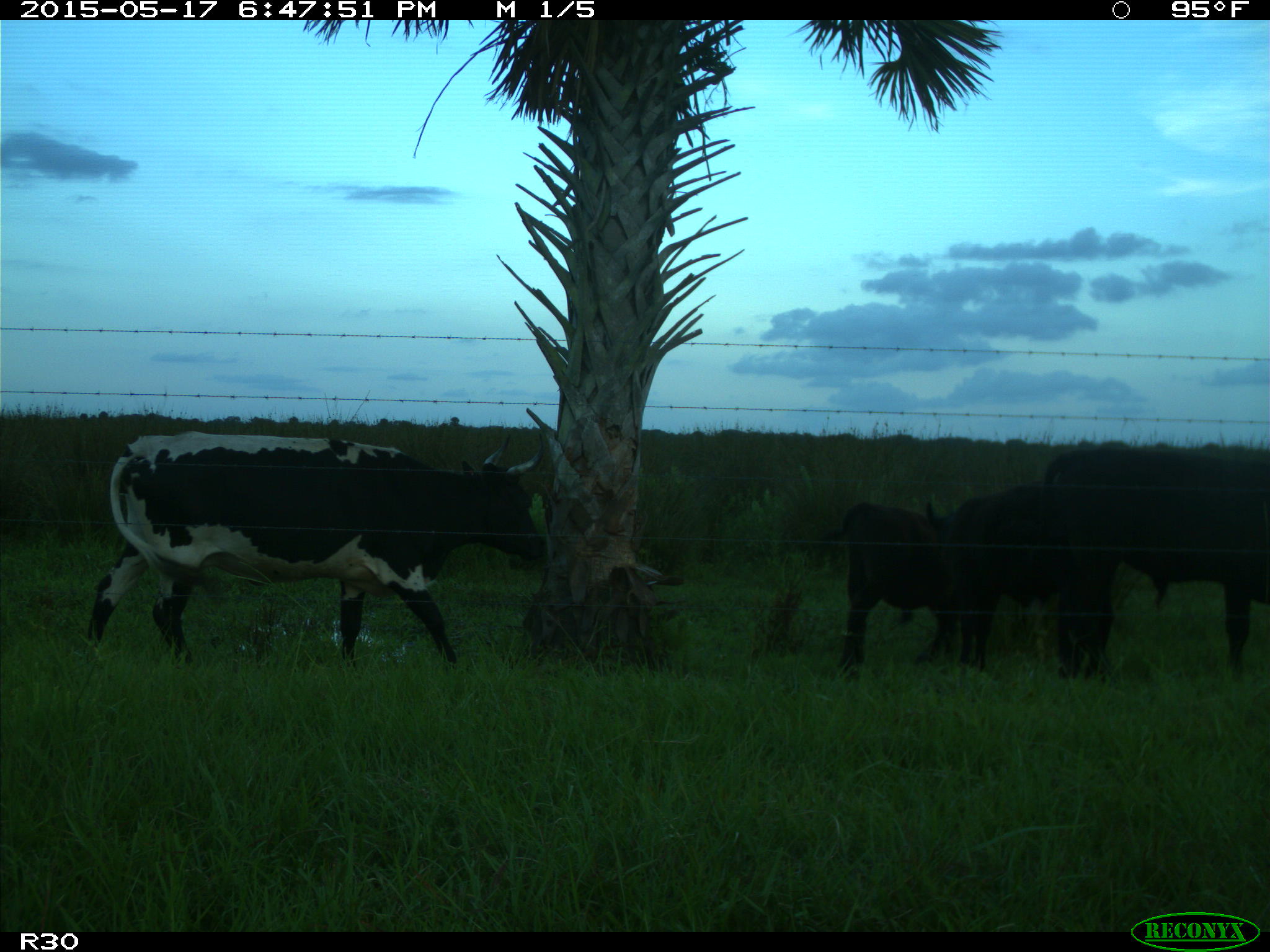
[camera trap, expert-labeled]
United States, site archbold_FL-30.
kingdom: Animalia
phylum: Chordata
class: Mammalia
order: Artiodactyla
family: Bovidae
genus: Bos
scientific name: Bos taurus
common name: domestic cow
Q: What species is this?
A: Bos taurus (domestic cow).